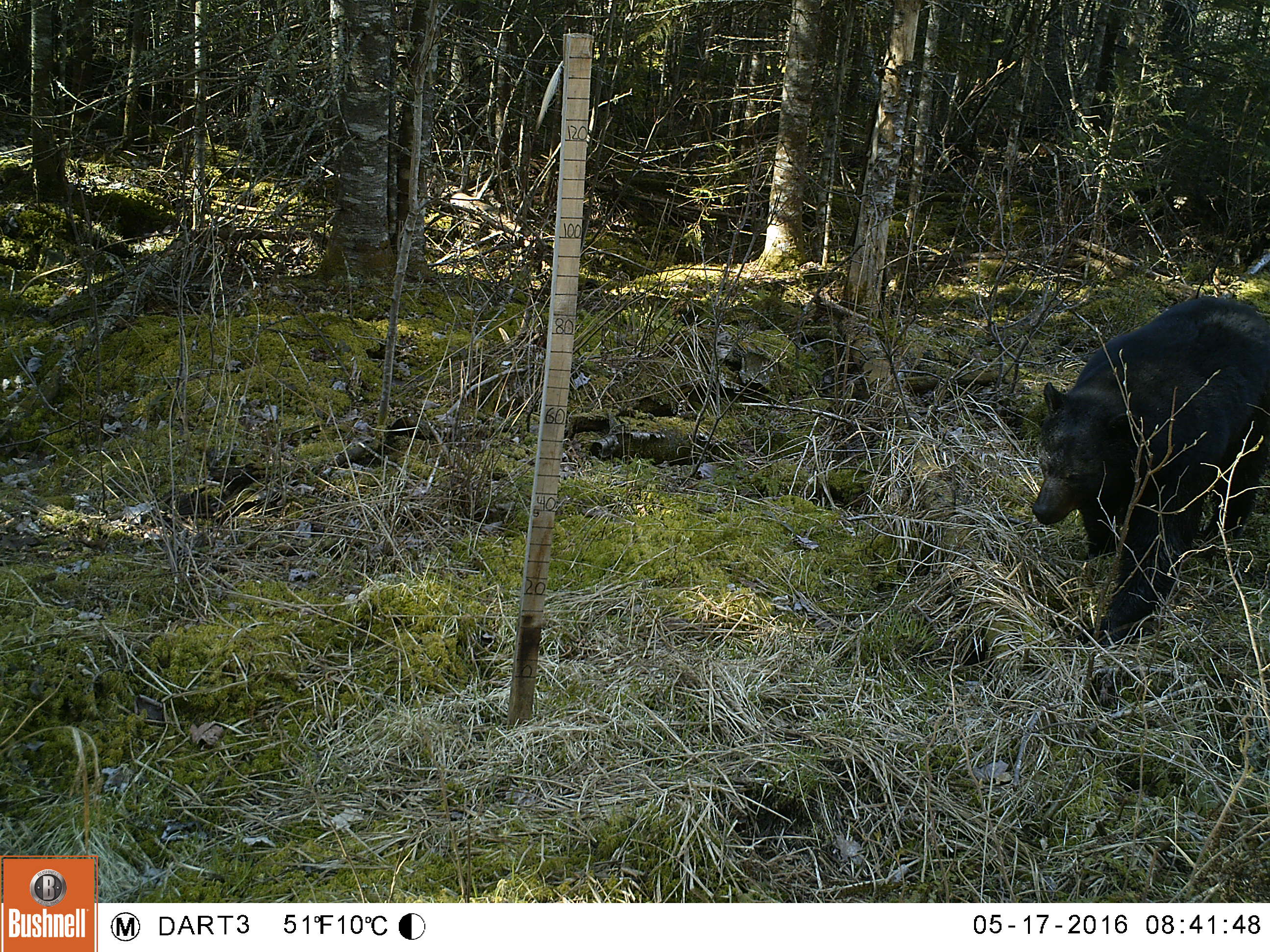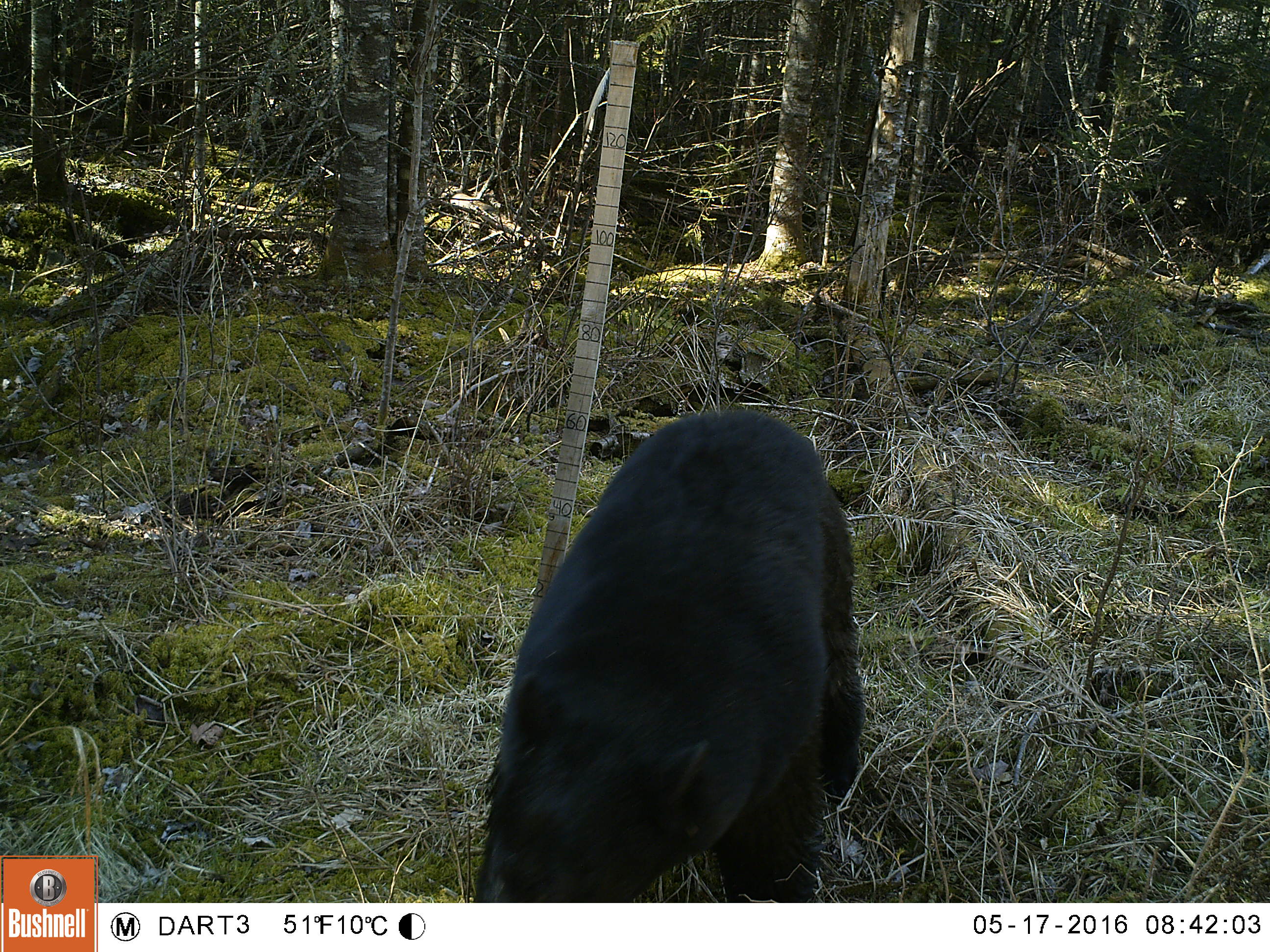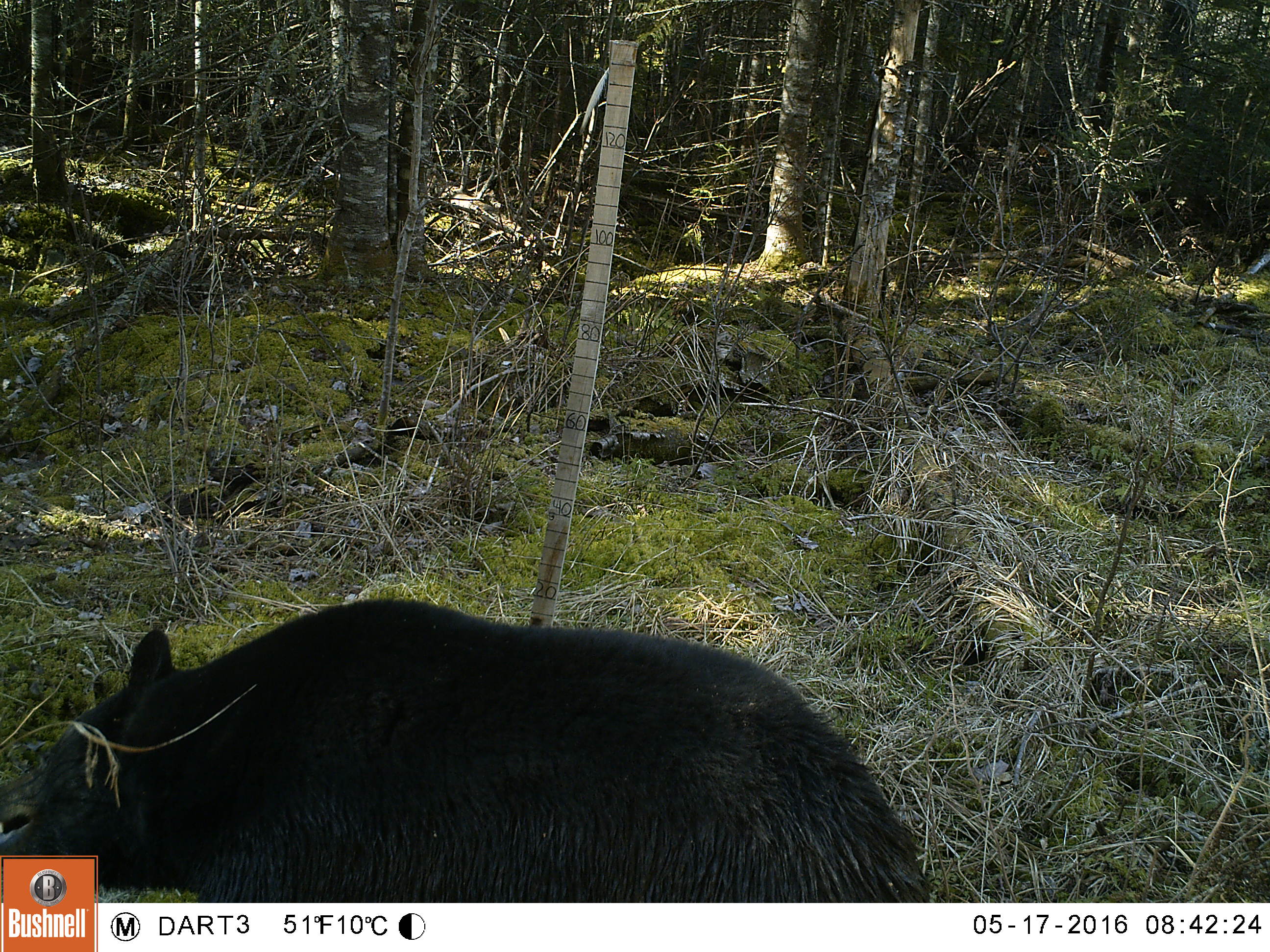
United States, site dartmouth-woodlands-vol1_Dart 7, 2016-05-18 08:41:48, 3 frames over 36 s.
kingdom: Animalia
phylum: Chordata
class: Mammalia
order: Carnivora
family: Ursidae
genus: Ursus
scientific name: Ursus americanus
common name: black bear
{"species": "black bear (Ursus americanus)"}